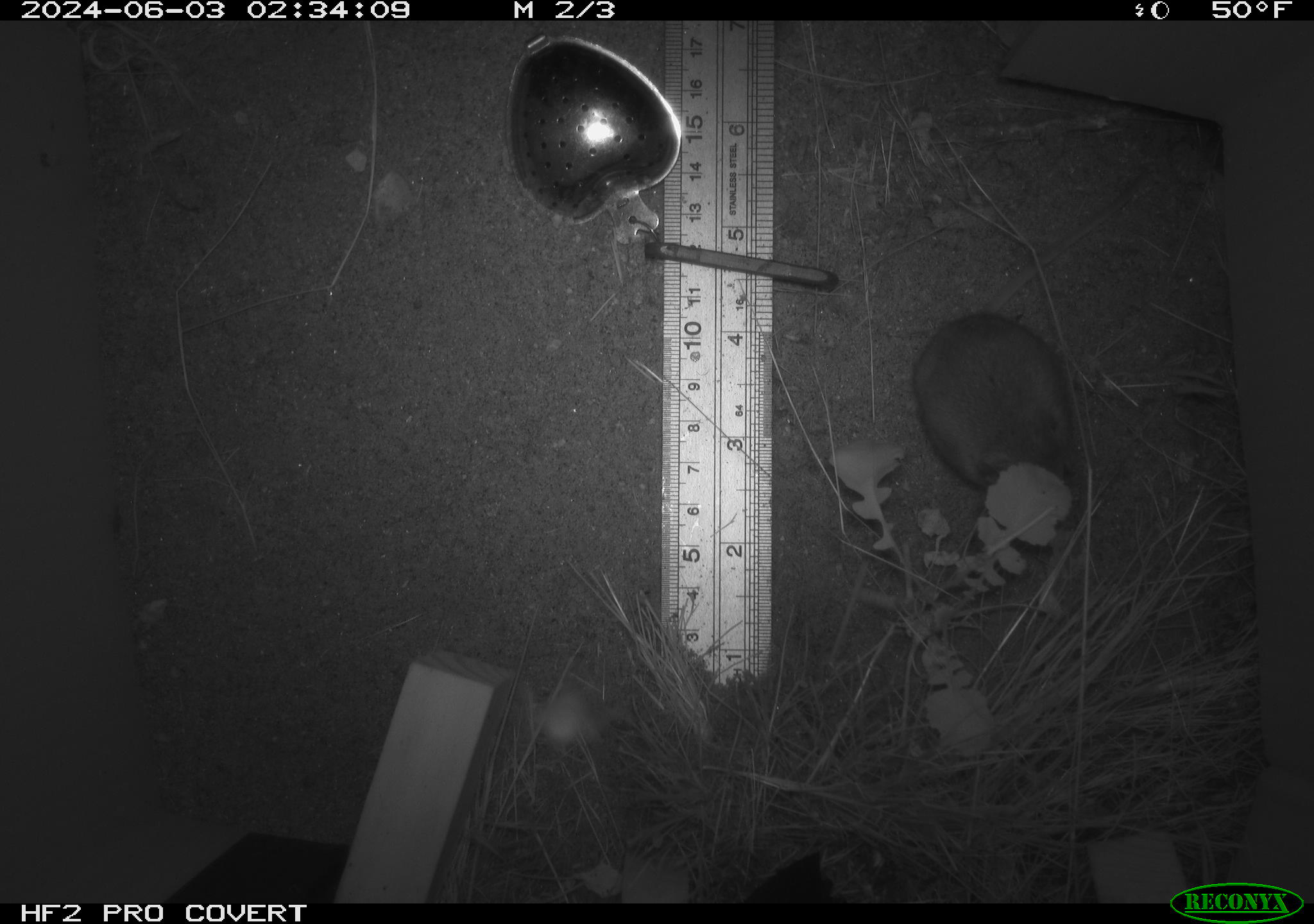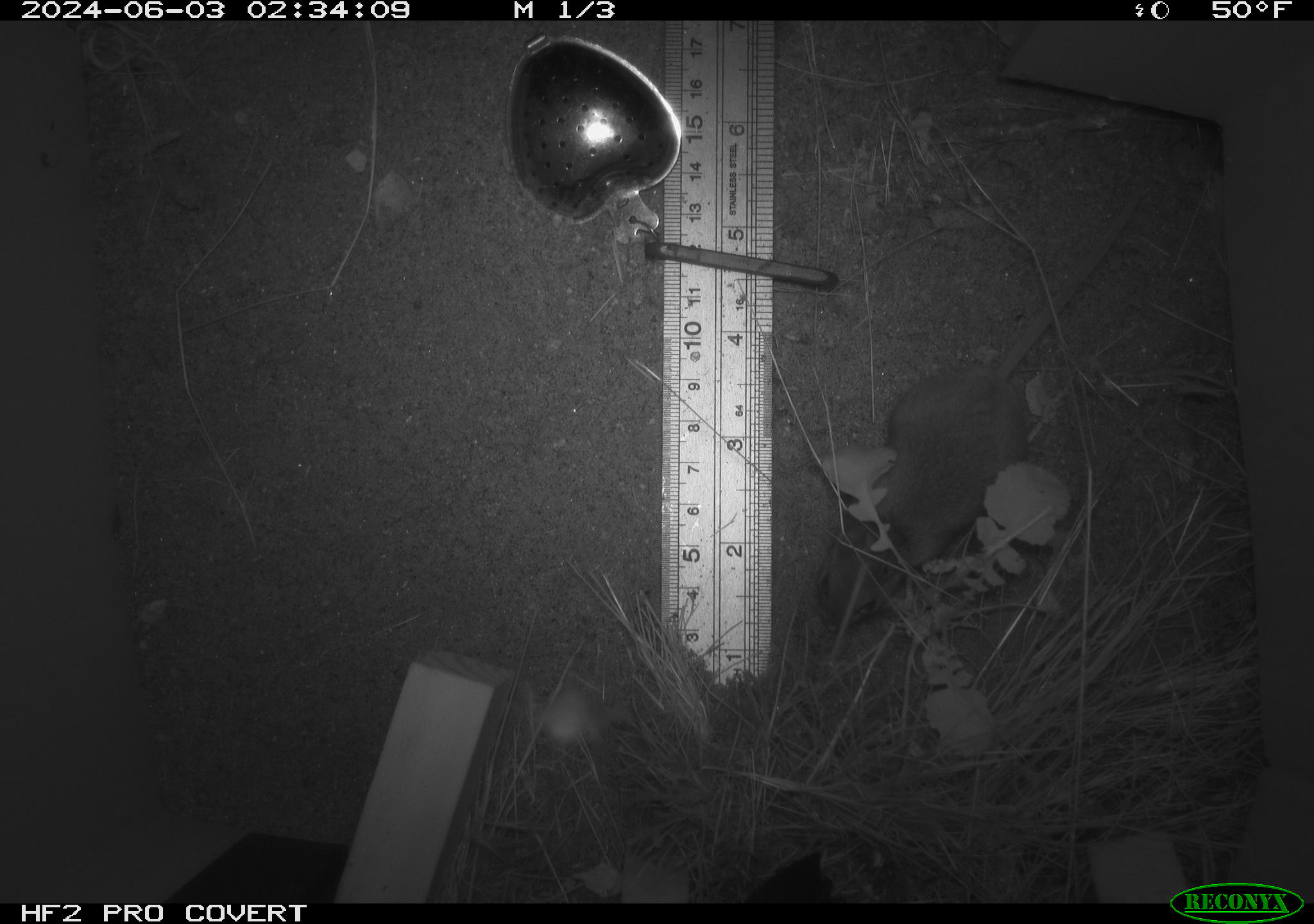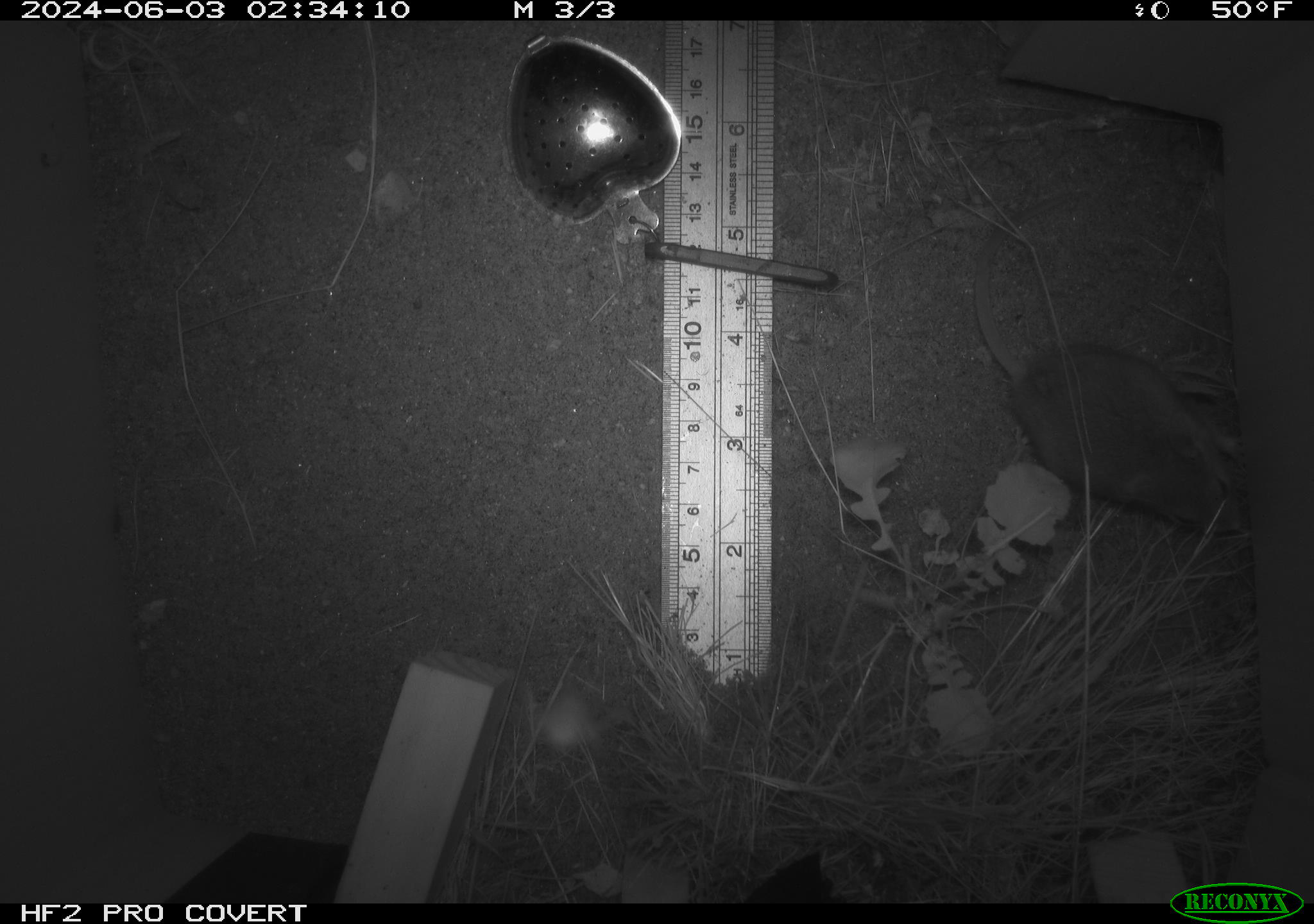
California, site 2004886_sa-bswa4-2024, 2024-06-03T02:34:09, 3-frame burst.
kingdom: Animalia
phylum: Chordata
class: Mammalia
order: Rodentia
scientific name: Rodentia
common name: rodent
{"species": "rodent (Rodentia)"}